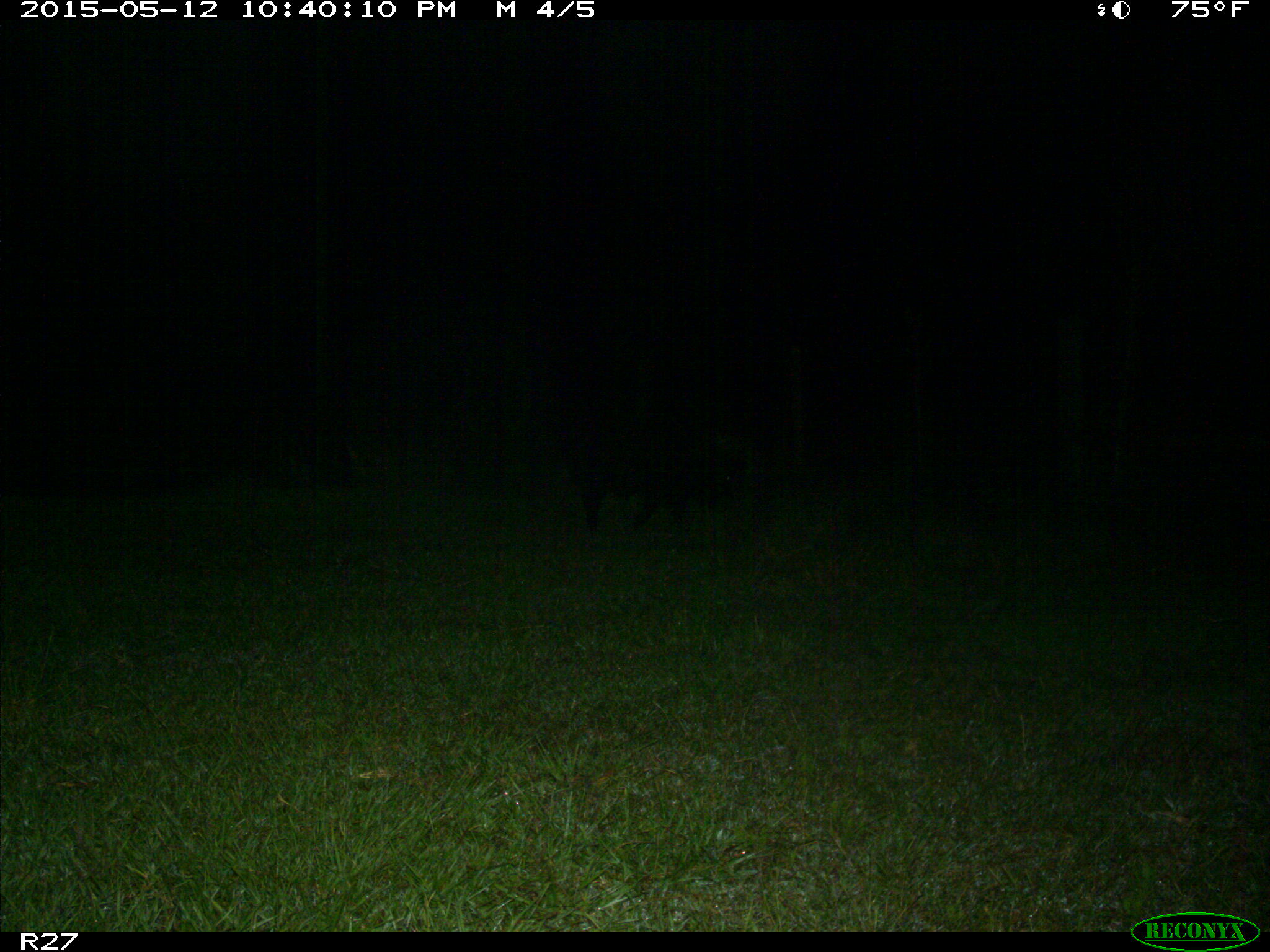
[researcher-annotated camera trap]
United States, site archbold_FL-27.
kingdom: Animalia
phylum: Chordata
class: Mammalia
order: Artiodactyla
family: Suidae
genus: Sus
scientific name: Sus scrofa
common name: wild boar